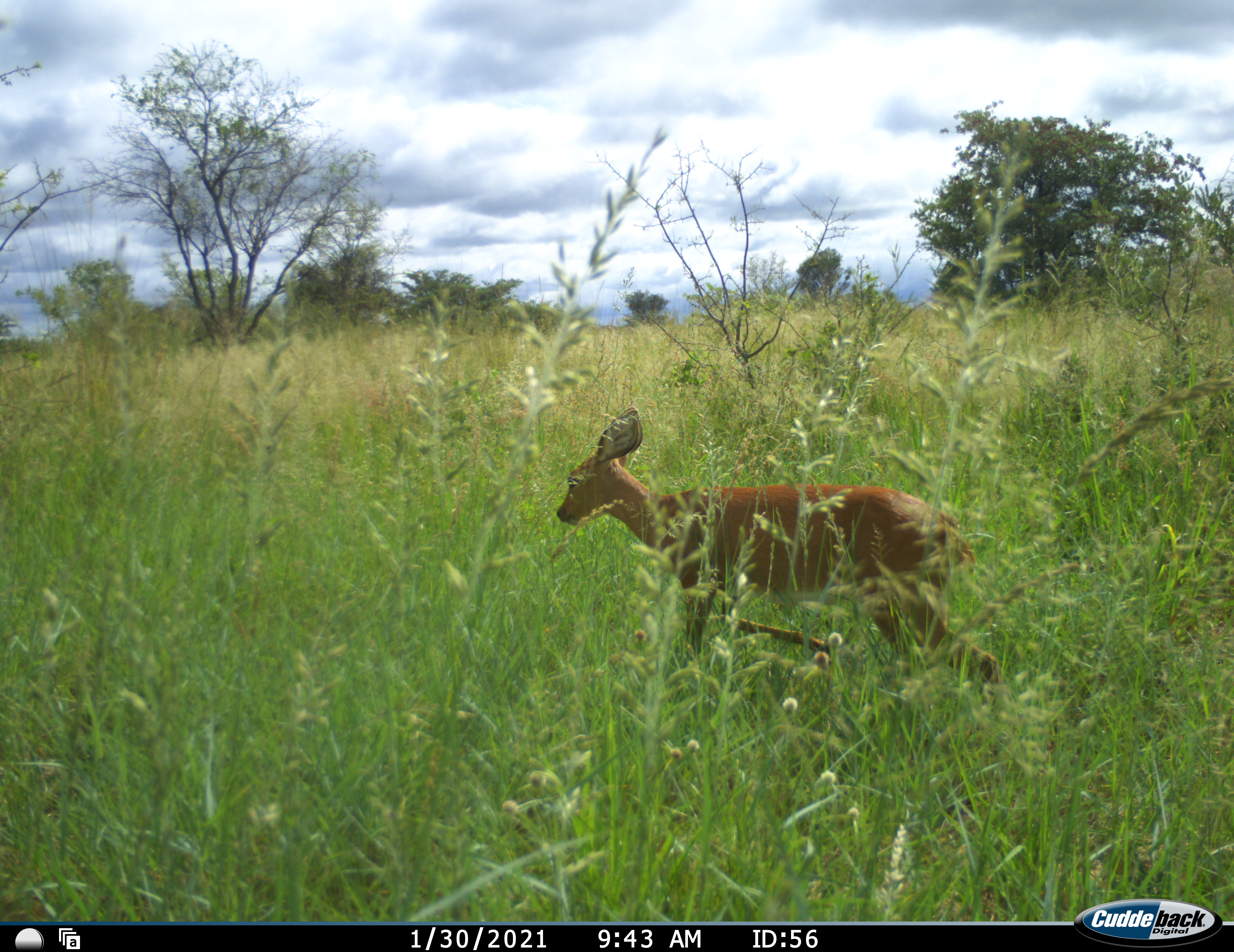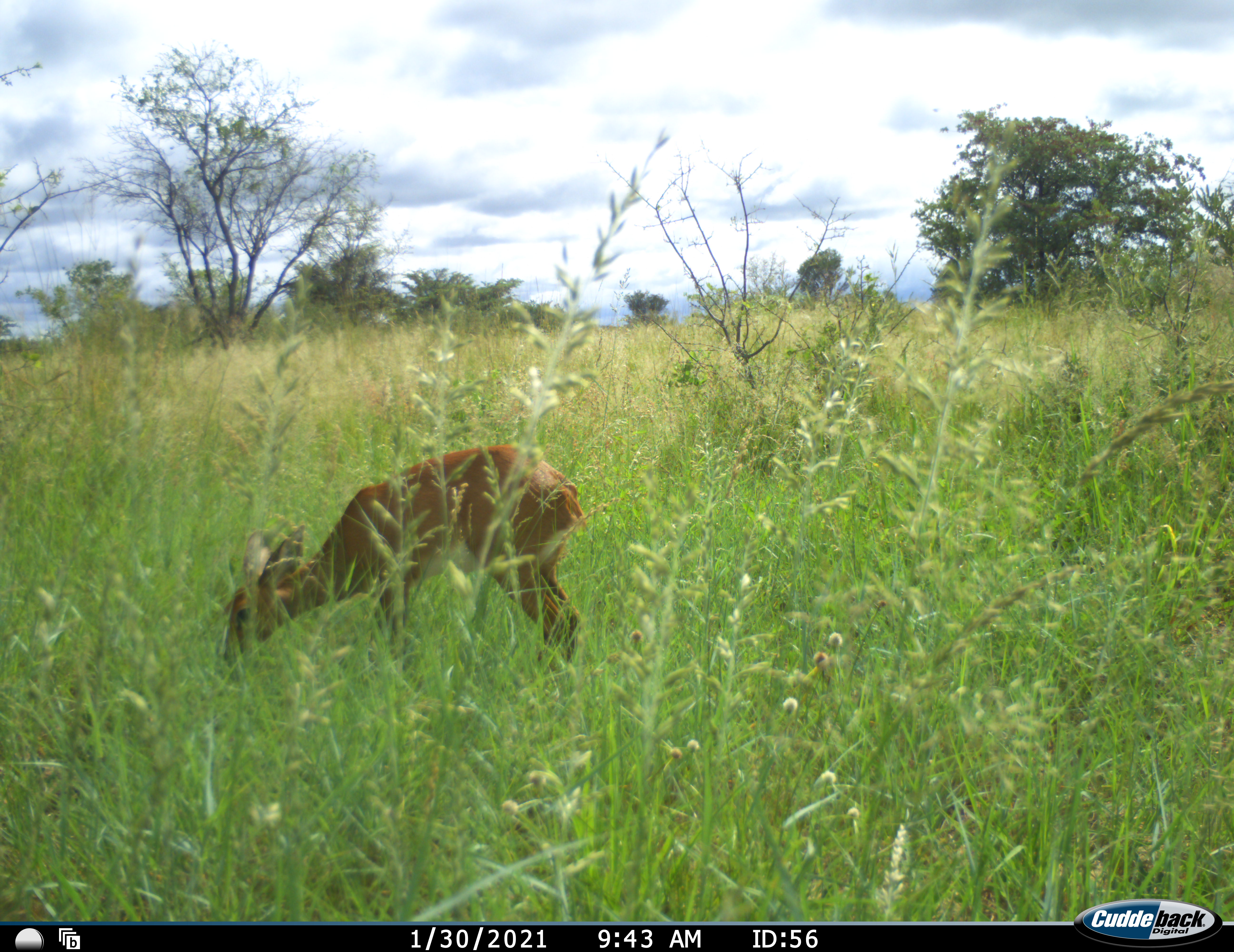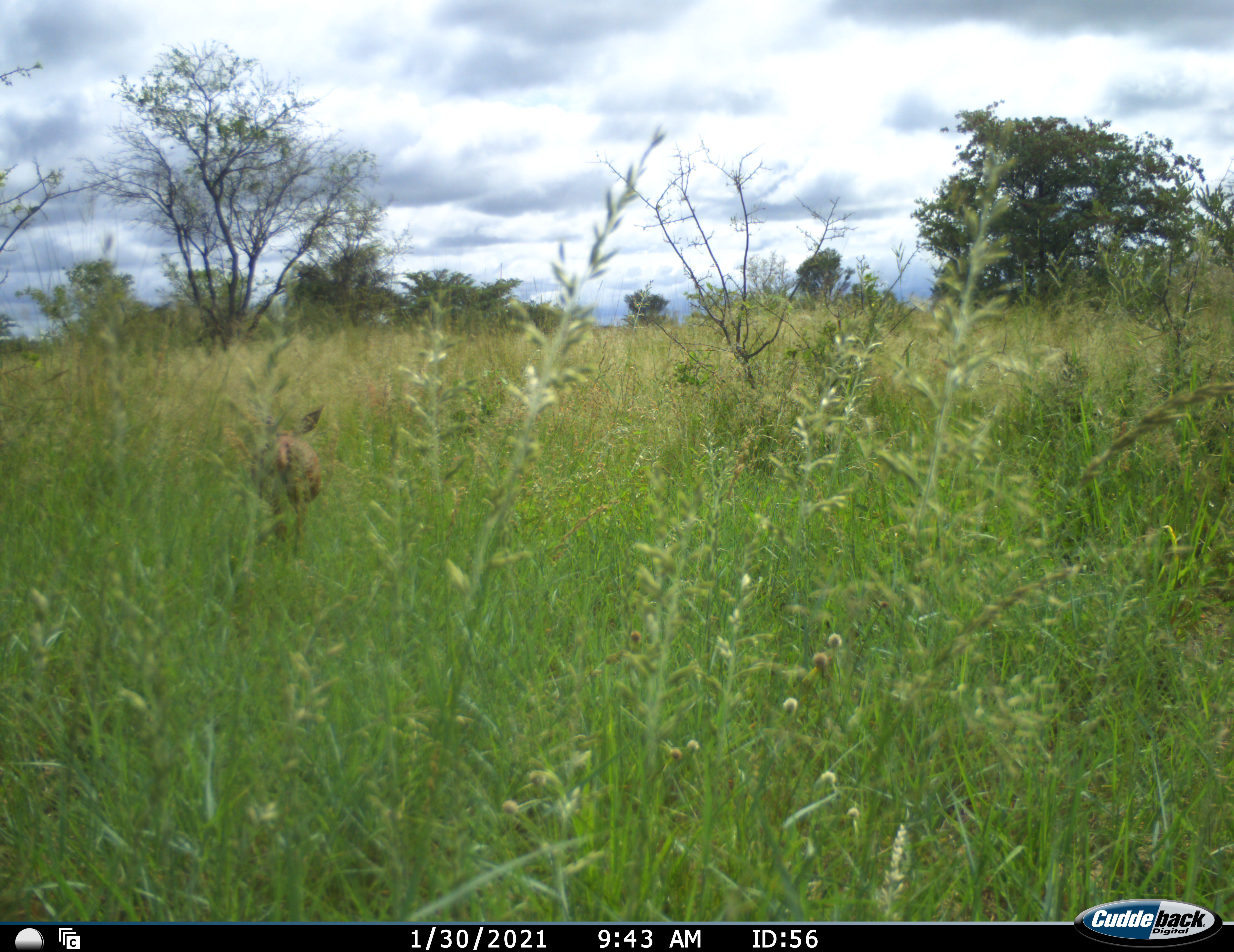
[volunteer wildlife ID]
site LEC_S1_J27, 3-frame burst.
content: unidentified animal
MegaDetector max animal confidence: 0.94